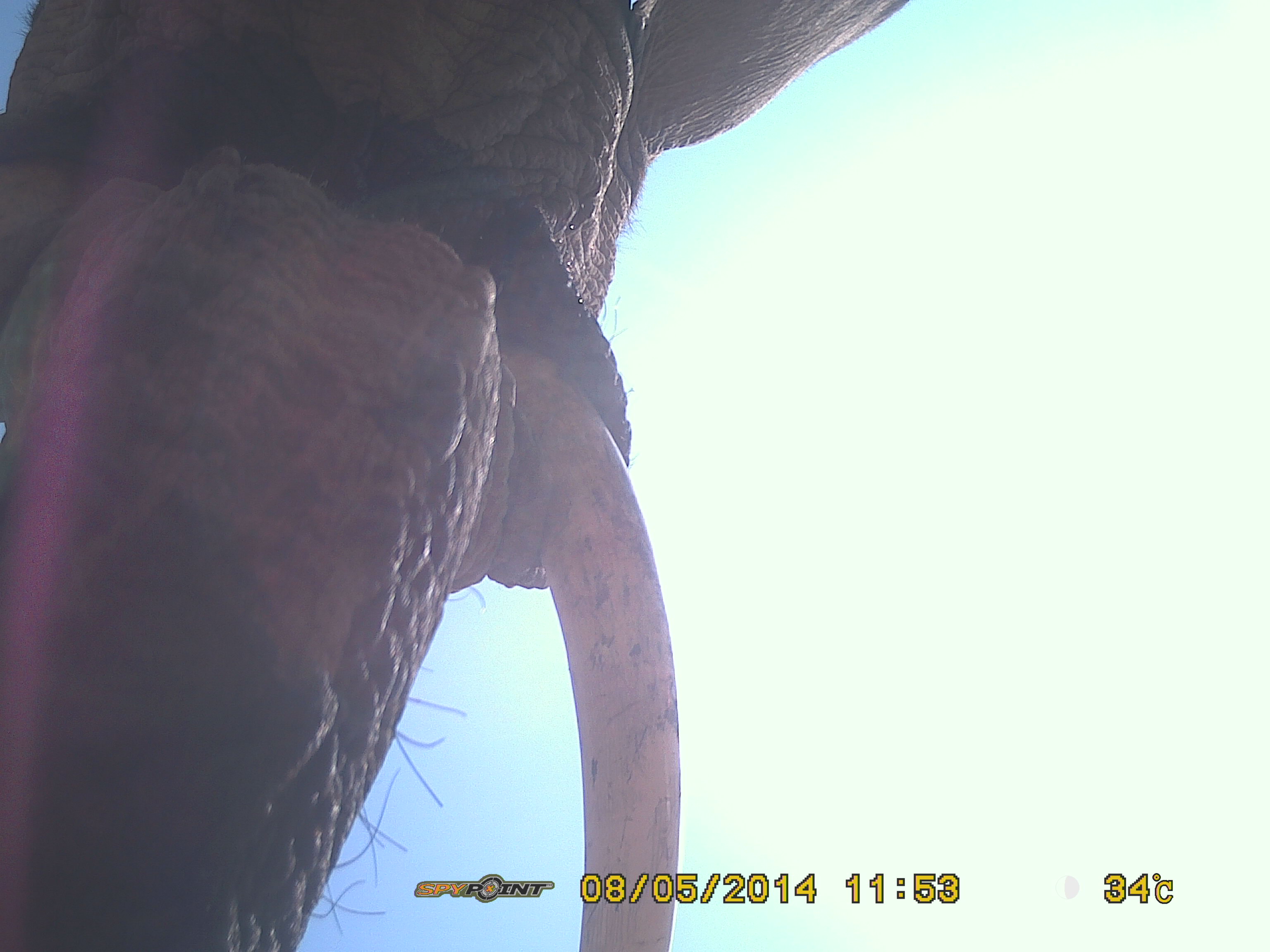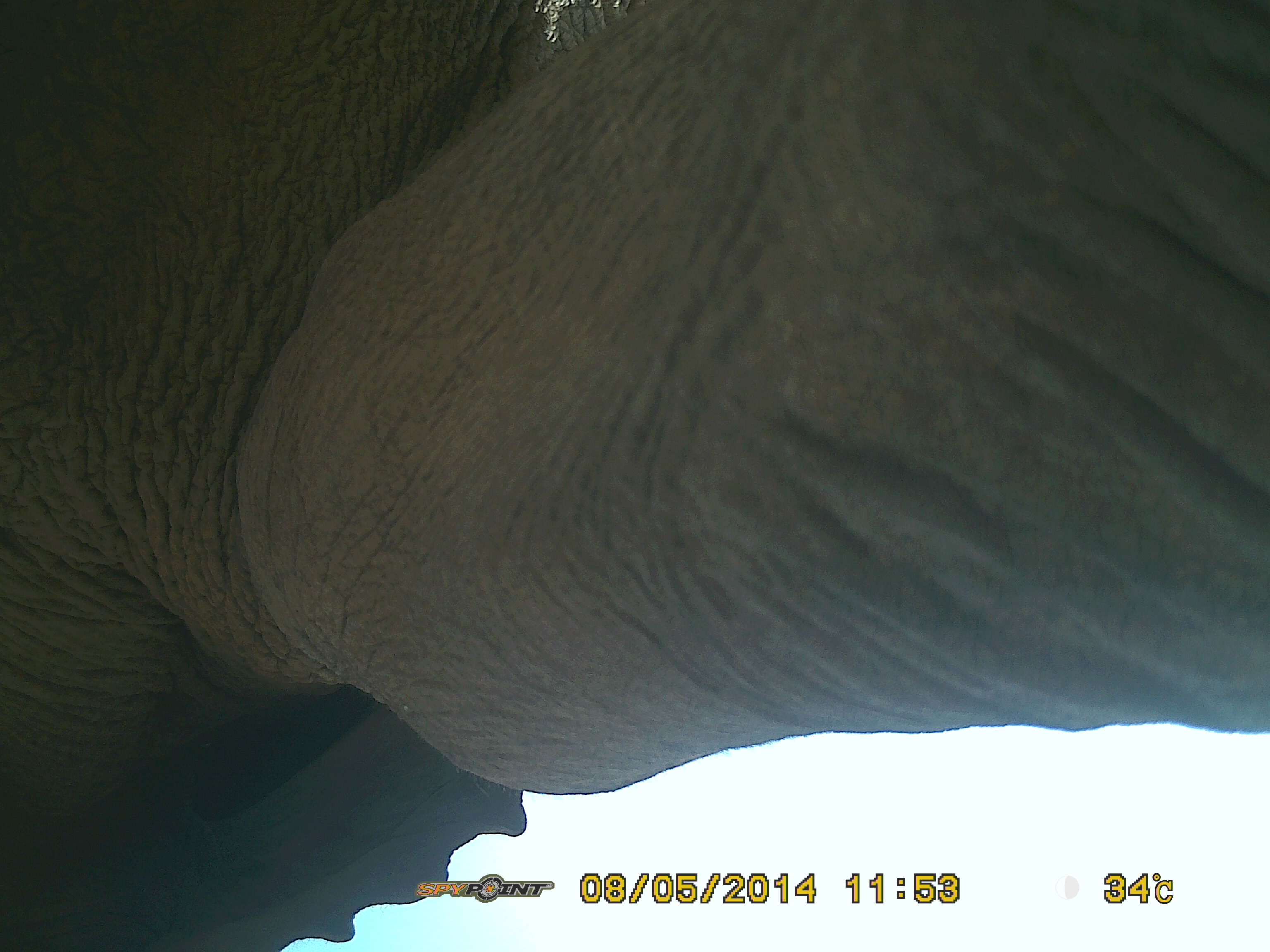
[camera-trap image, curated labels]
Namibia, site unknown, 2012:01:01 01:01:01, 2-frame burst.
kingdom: Animalia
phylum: Chordata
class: Mammalia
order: Proboscidea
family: Elephantidae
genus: Loxodonta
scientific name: Loxodonta africana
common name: african elephant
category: loxodanta africana